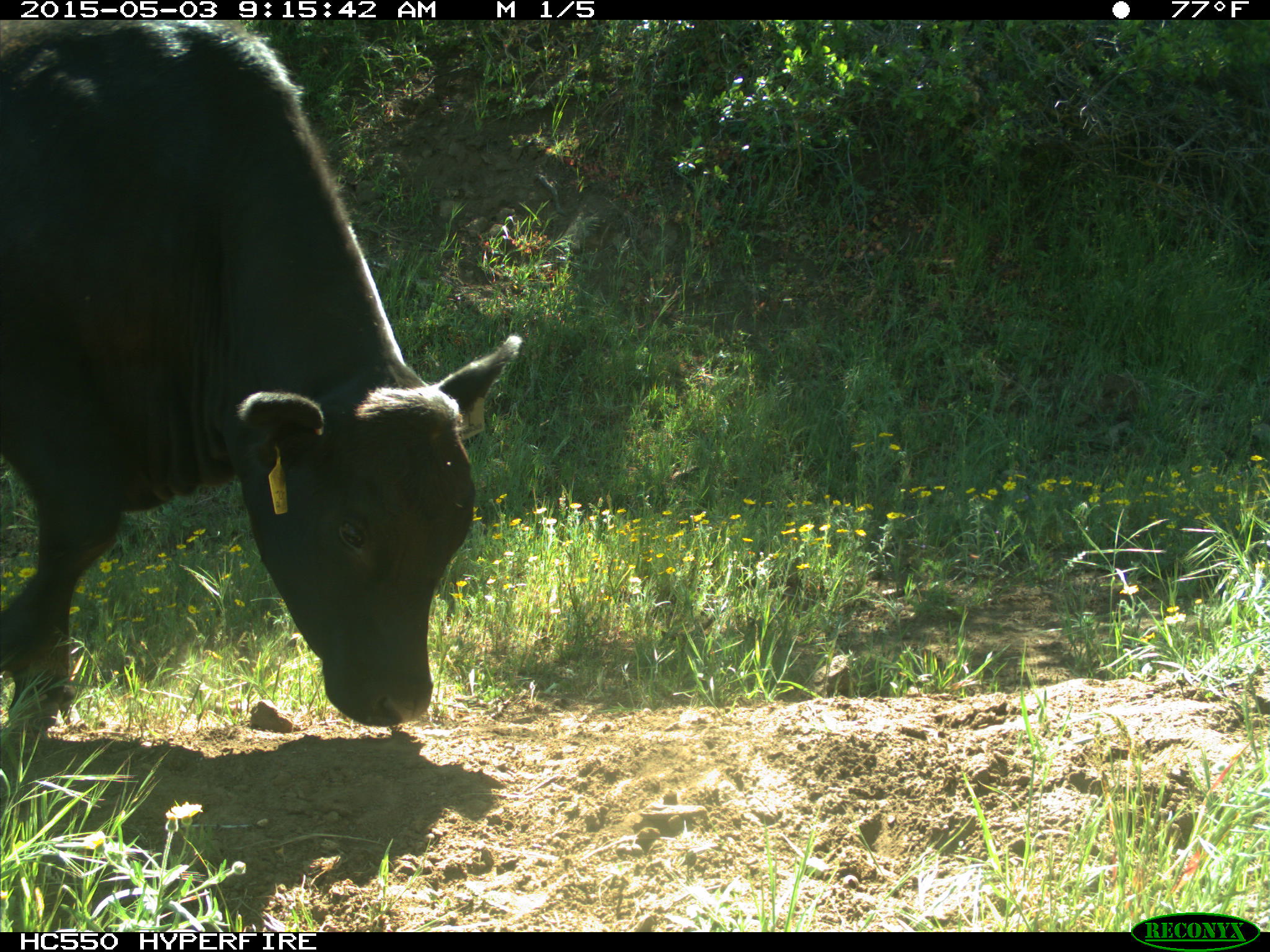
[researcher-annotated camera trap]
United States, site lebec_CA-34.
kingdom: Animalia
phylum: Chordata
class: Mammalia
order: Artiodactyla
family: Bovidae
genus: Bos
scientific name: Bos taurus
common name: domestic cow